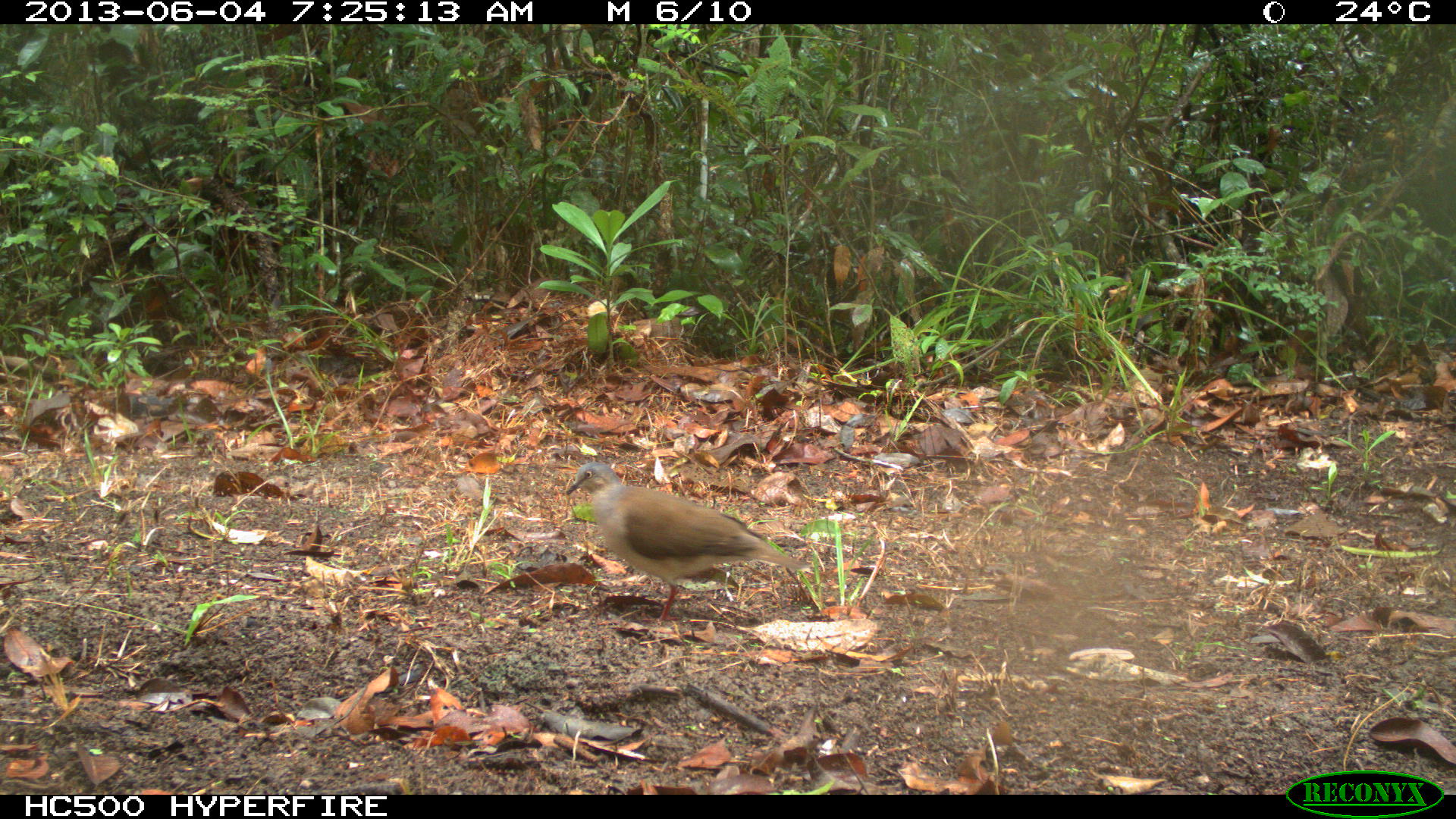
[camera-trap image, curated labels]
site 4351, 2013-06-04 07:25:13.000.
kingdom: Animalia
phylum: Chordata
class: Aves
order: Columbiformes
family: Columbidae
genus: Leptotila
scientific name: Leptotila plumbeiceps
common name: gray-headed dove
Leptotila plumbeiceps (gray-headed dove), count 1.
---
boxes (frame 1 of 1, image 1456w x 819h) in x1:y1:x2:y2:
leptotila plumbeiceps: 564:460:814:627